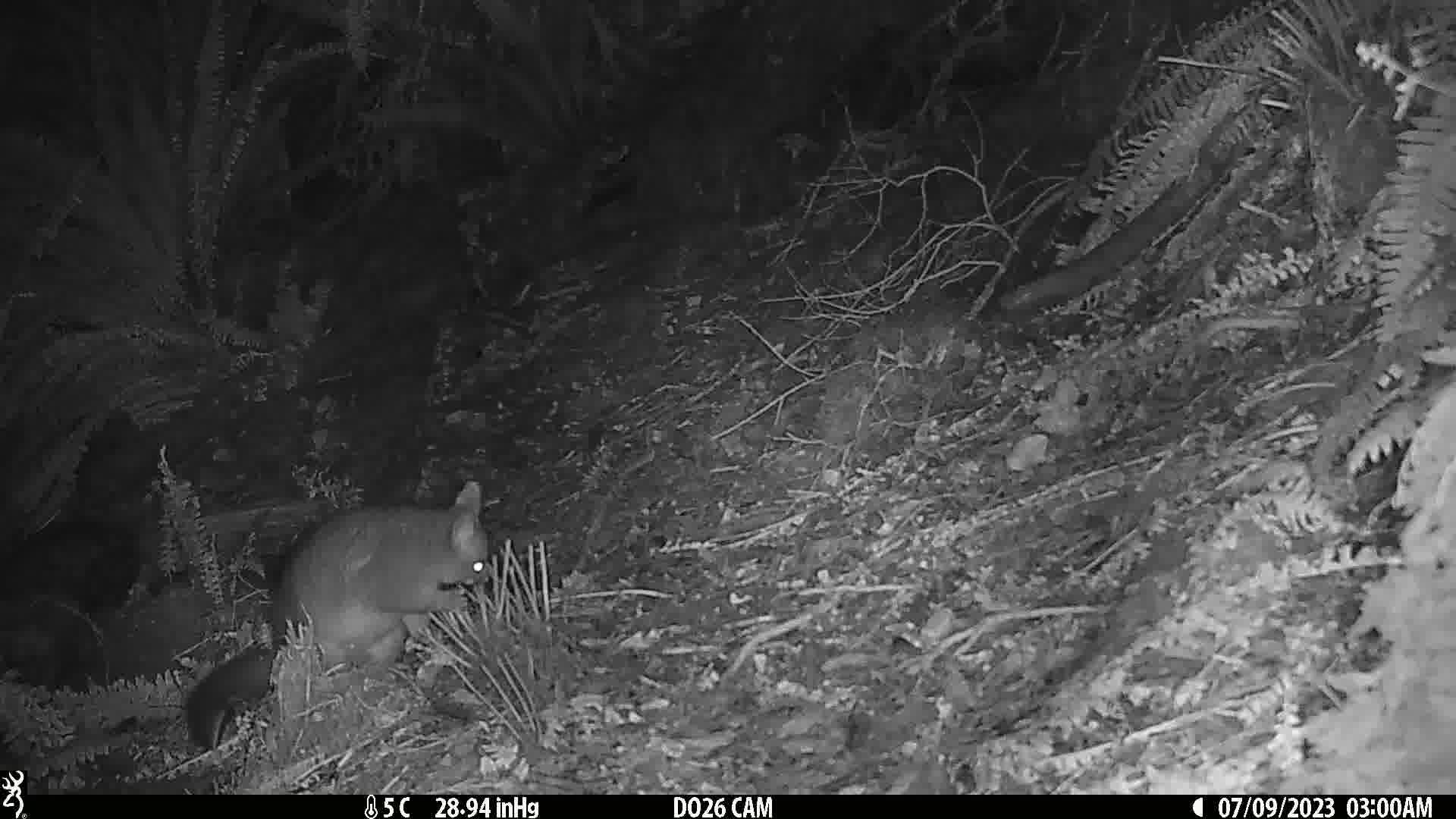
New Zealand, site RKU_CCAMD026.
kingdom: Animalia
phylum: Chordata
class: Mammalia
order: Diprotodontia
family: Phalangeridae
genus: Trichosurus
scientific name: Trichosurus vulpecula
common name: common brushtail possum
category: possum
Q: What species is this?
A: Possum (common brushtail possum) (Trichosurus vulpecula).